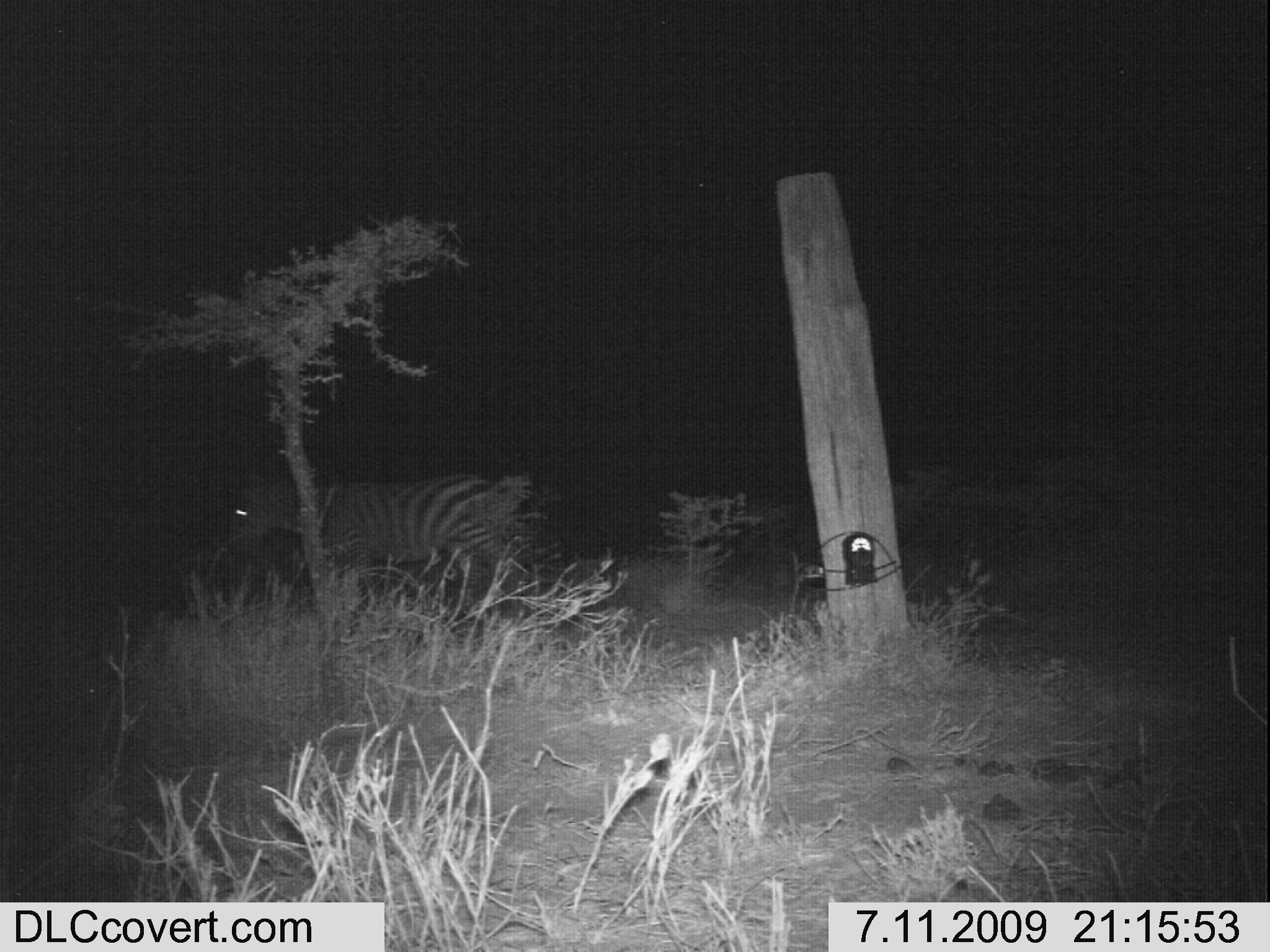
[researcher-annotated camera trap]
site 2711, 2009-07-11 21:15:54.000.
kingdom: Animalia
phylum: Chordata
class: Mammalia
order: Perissodactyla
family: Equidae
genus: Equus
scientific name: Equus quagga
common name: plains zebra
Equus quagga (plains zebra), count 1.